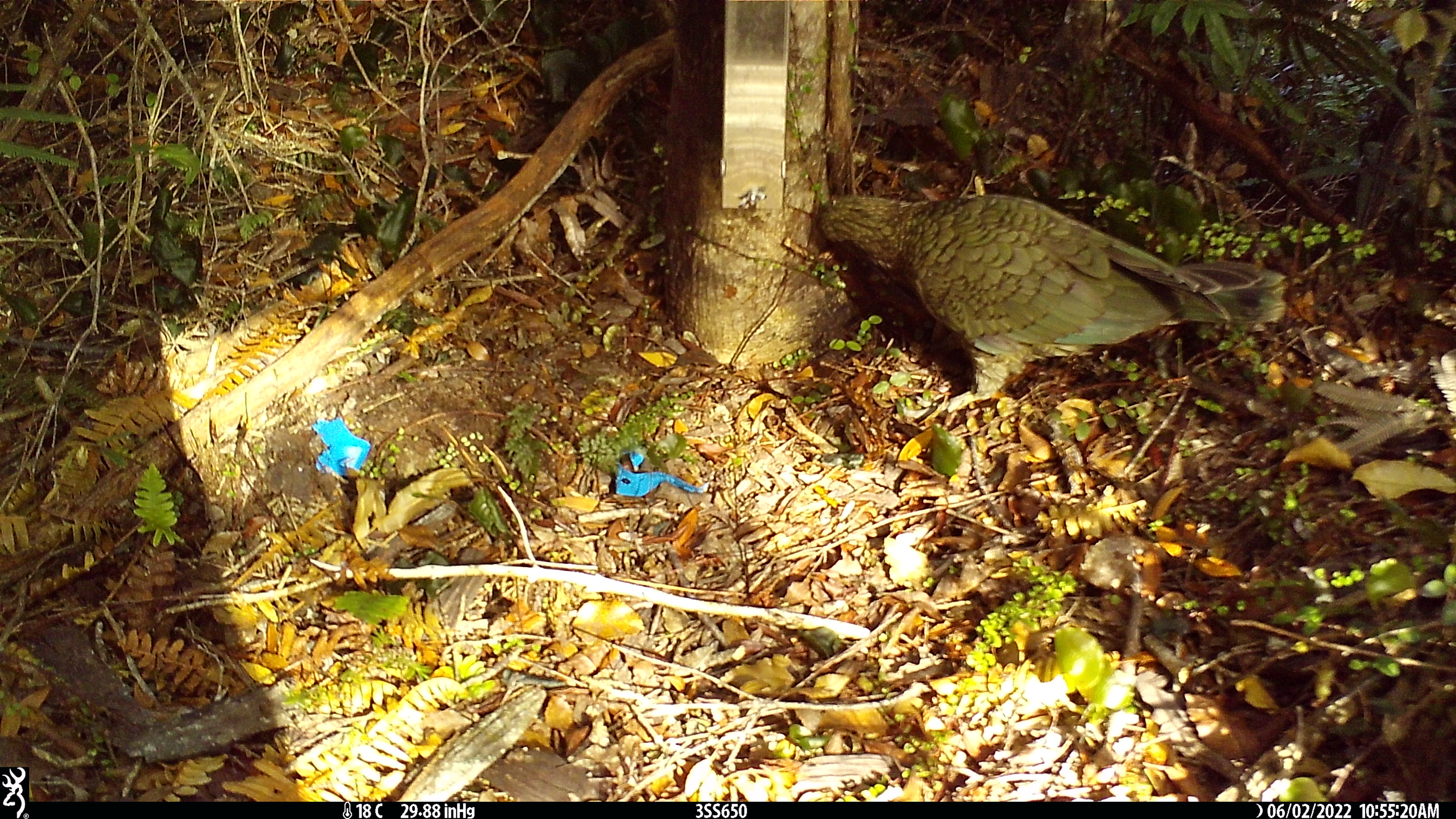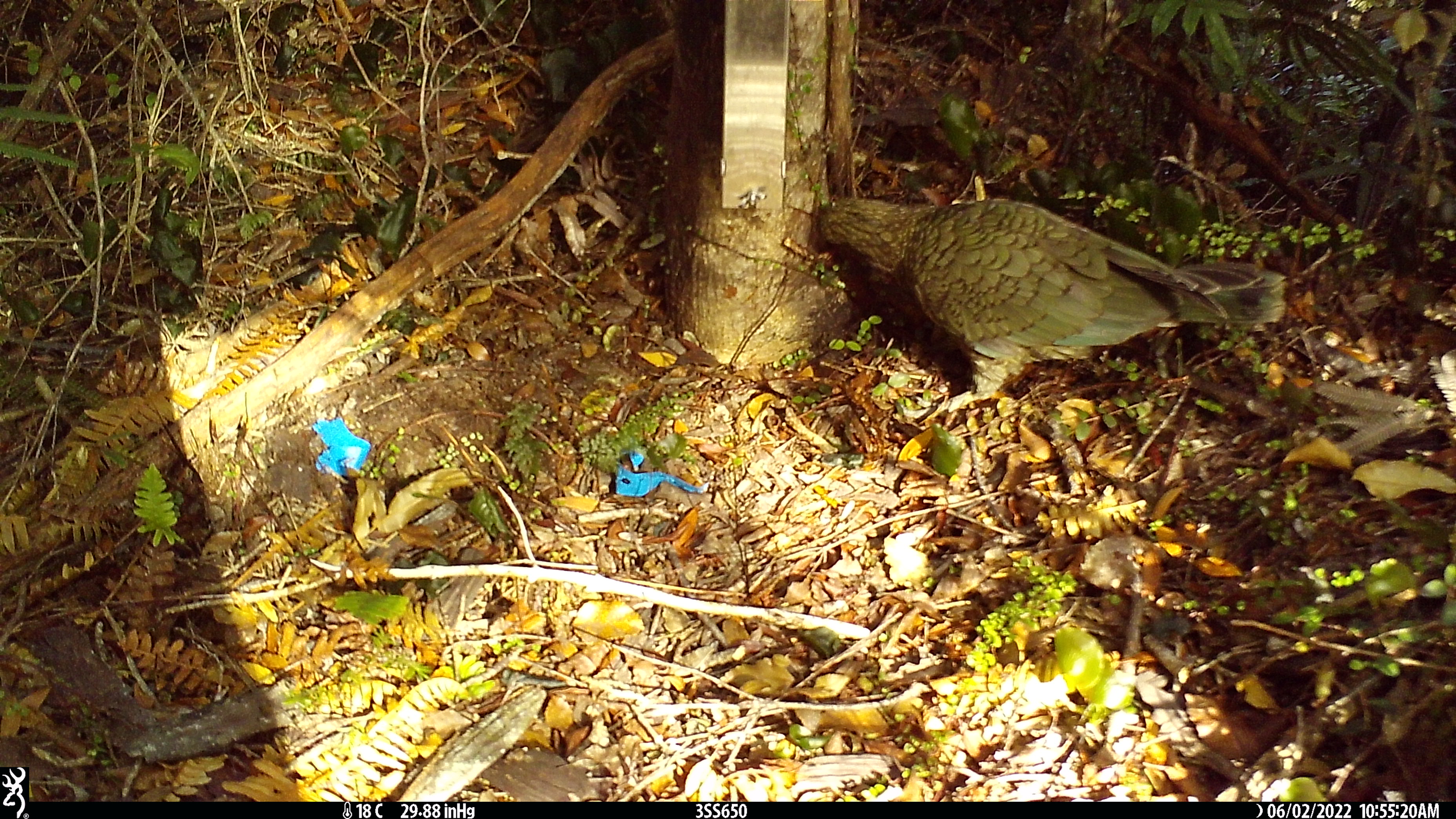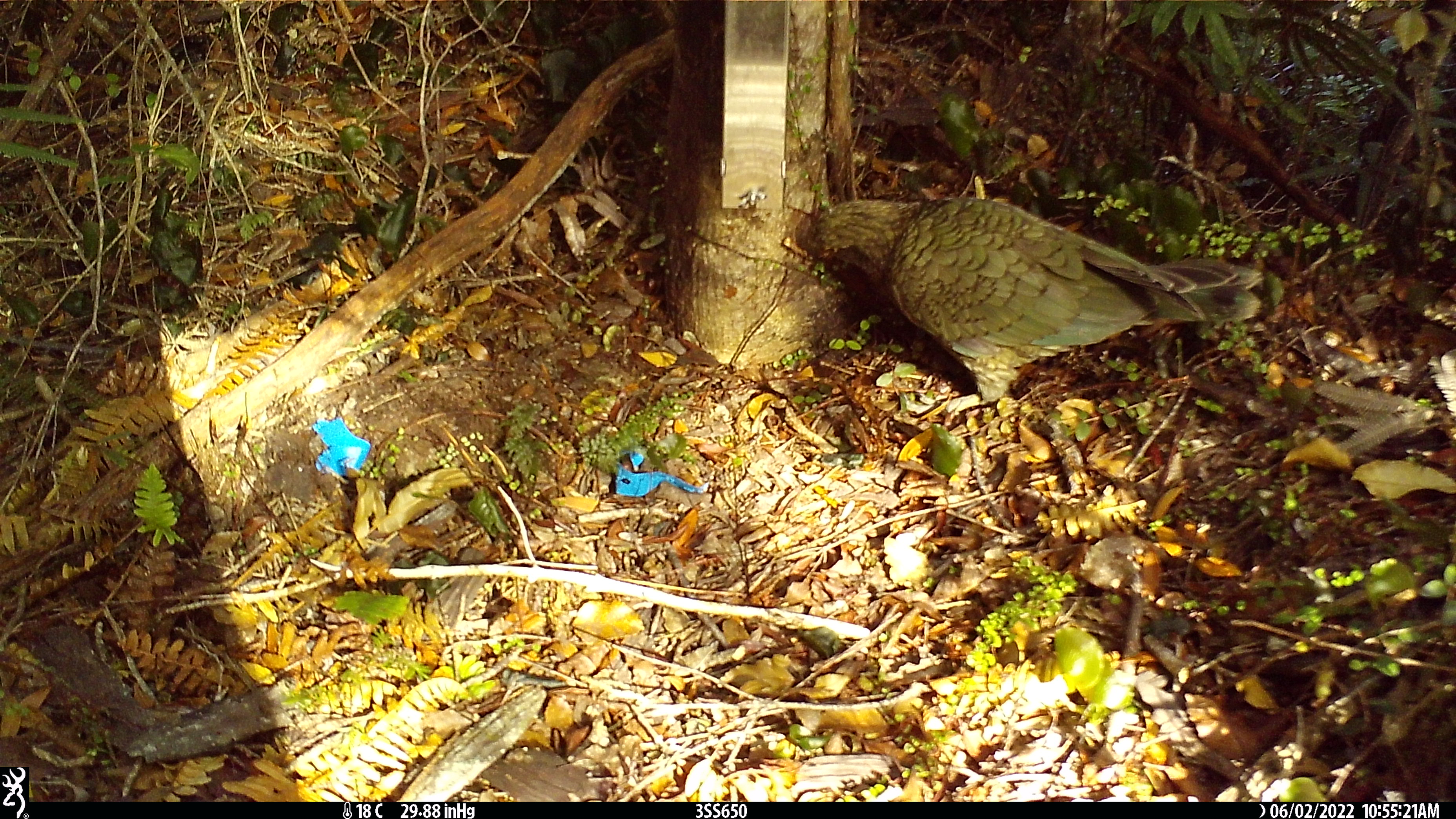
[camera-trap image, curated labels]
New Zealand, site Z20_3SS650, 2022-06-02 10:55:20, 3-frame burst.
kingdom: Animalia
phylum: Chordata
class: Aves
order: Psittaciformes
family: Strigopidae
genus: Nestor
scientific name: Nestor notabilis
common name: kea